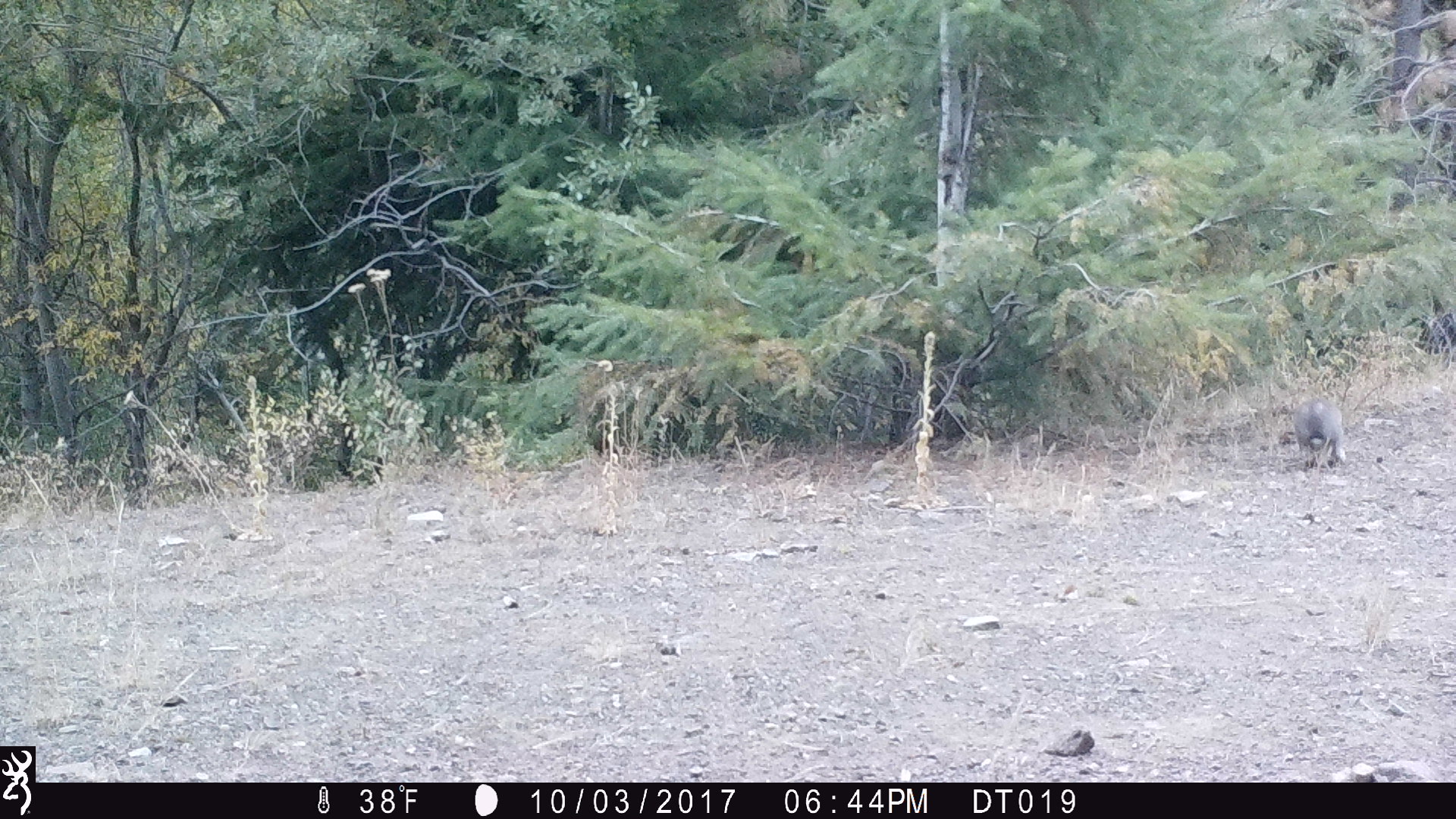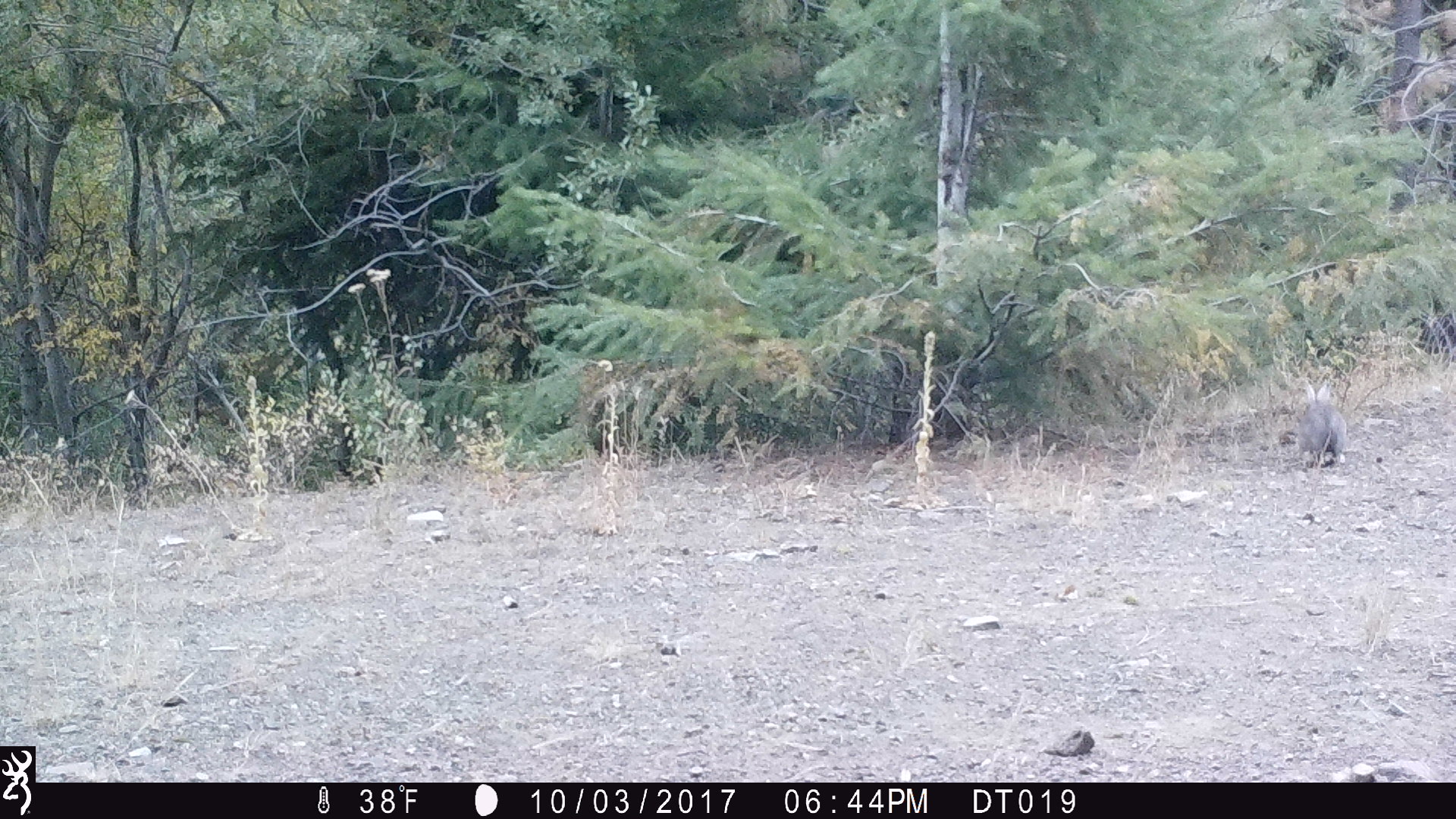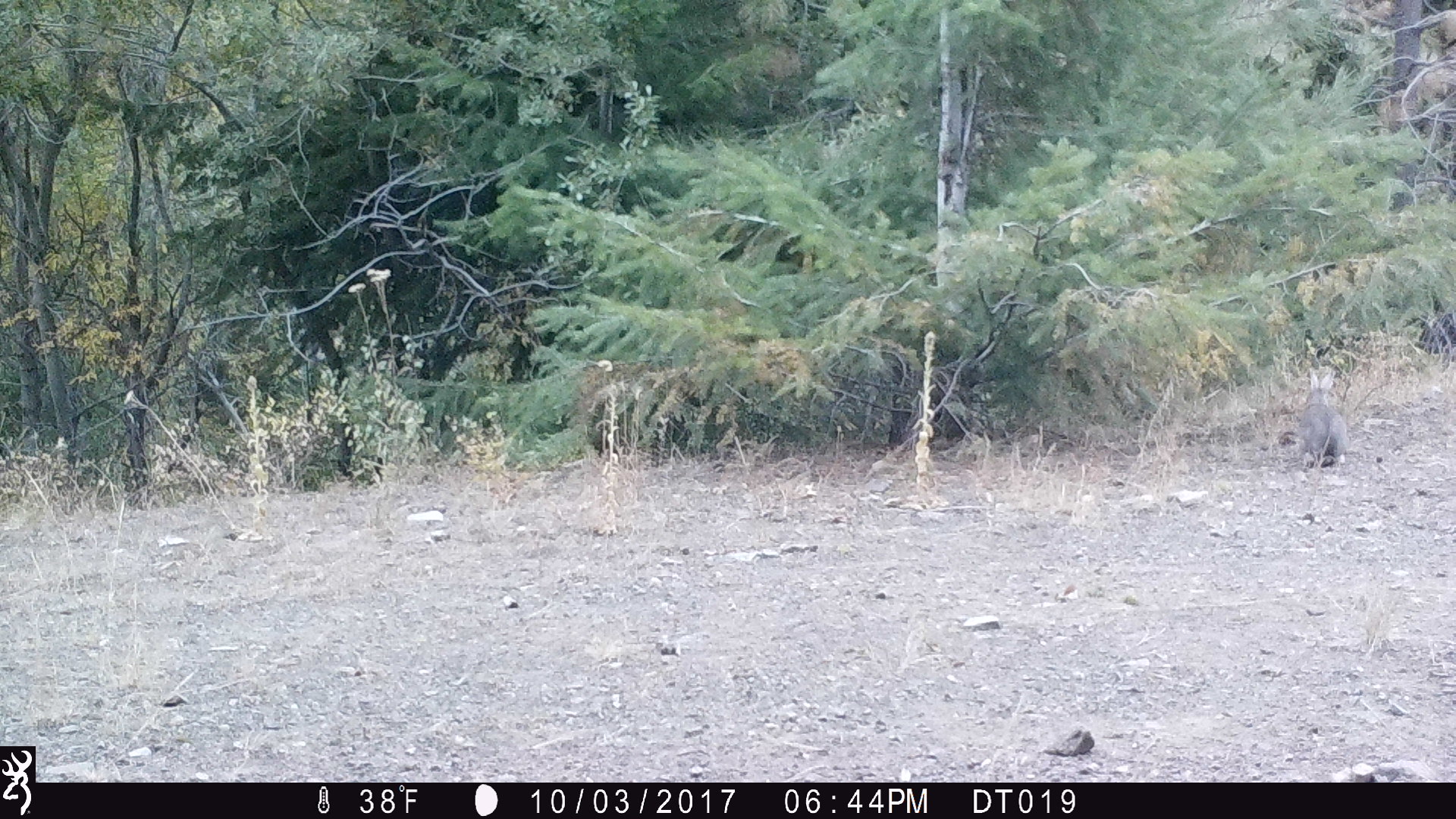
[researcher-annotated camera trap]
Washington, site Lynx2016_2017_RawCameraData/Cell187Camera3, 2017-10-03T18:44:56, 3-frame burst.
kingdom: Animalia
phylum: Chordata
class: Mammalia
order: Lagomorpha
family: Leporidae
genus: Lepus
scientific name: Lepus americanus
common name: snowshoe hare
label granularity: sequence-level